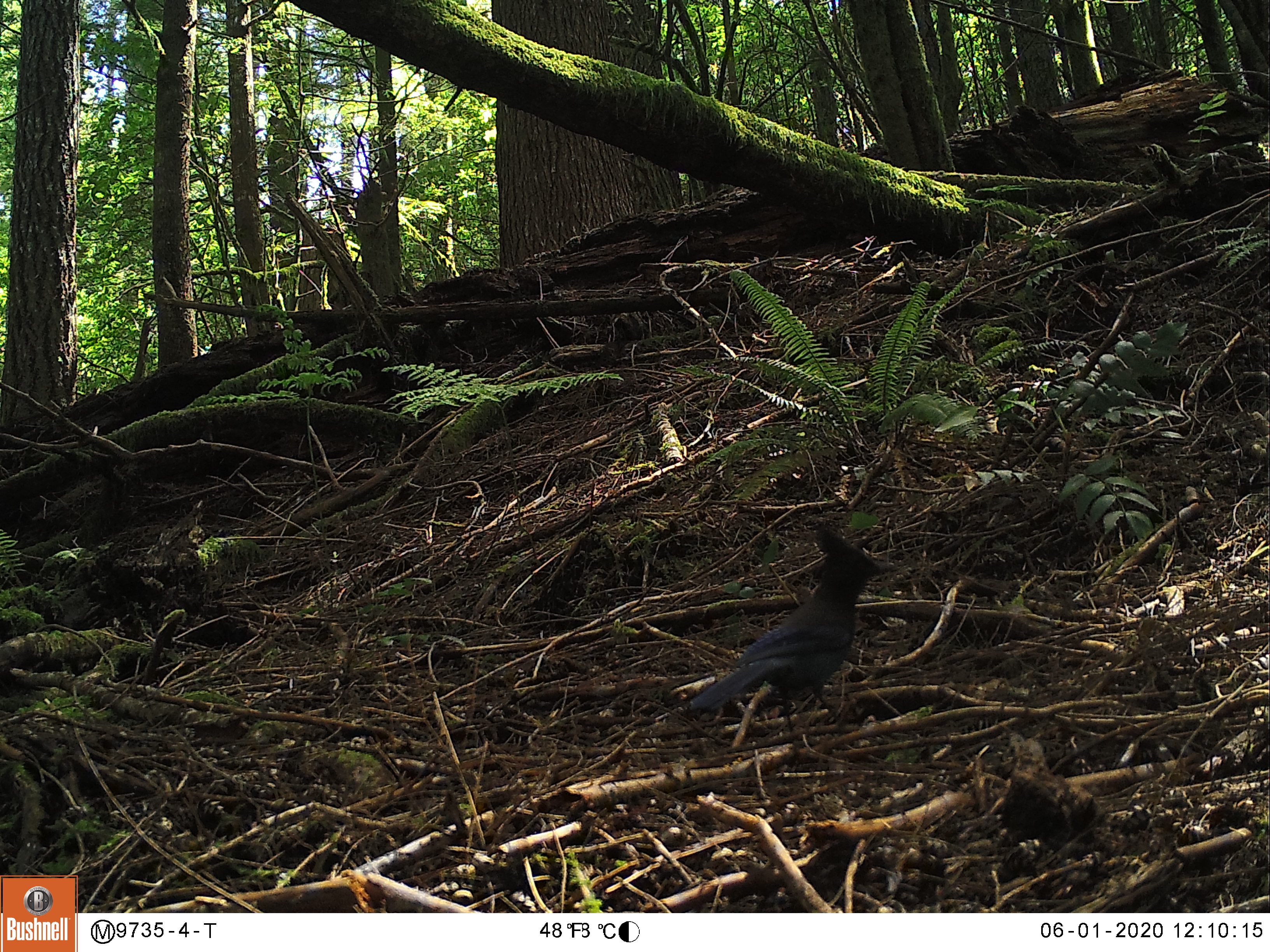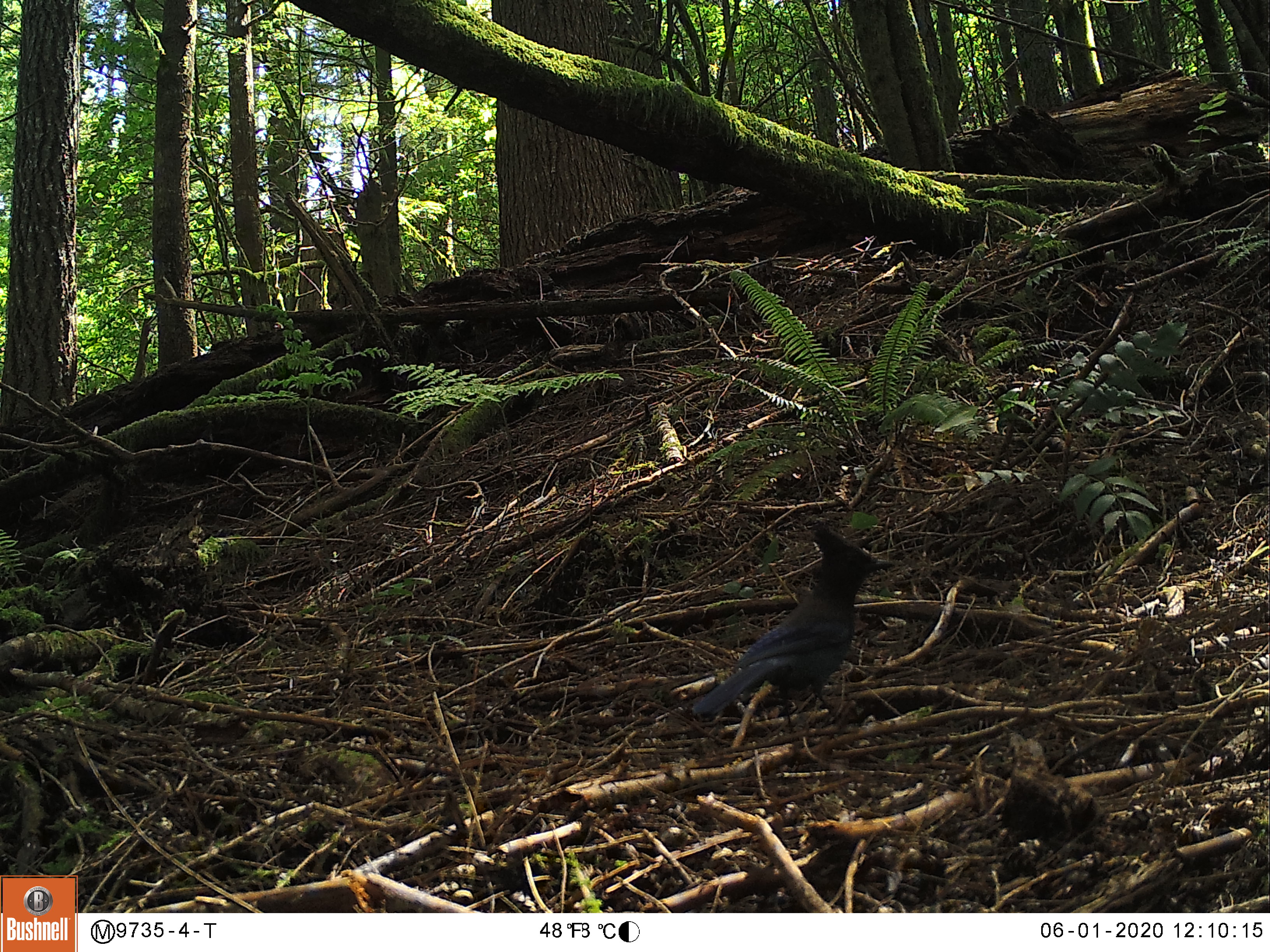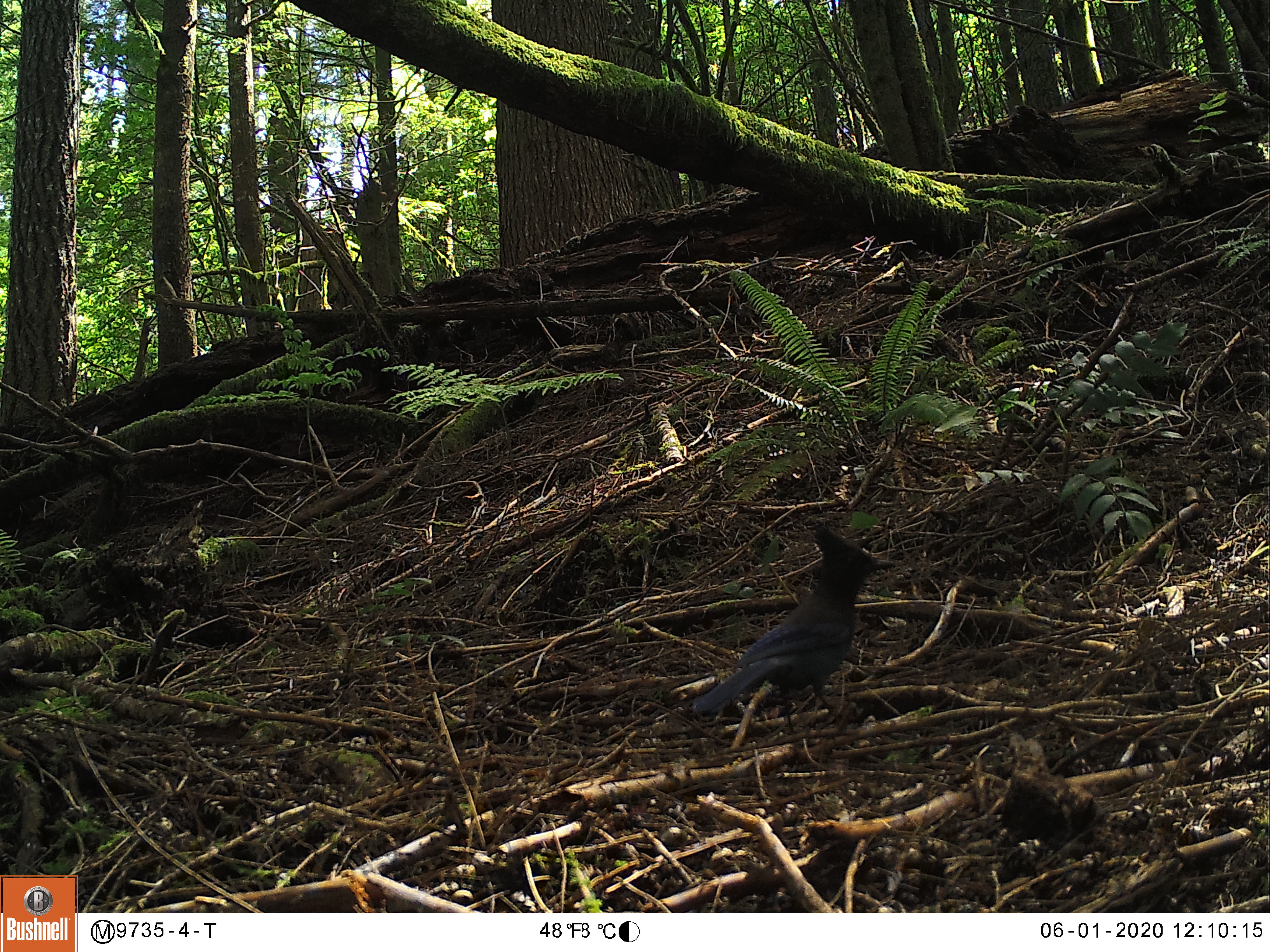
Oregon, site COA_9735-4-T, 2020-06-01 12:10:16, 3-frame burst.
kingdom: Animalia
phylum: Chordata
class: Aves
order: Passeriformes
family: Corvidae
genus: Cyanocitta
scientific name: Cyanocitta stelleri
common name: steller's jay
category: stellers jay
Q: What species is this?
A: Stellers jay (steller's jay) (Cyanocitta stelleri).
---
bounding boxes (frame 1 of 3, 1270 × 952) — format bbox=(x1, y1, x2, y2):
stellers jay: bbox=(674, 523, 899, 735)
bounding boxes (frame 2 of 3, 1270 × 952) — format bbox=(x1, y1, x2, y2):
stellers jay: bbox=(686, 527, 893, 741)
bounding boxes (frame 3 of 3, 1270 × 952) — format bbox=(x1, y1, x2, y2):
stellers jay: bbox=(692, 523, 897, 730)